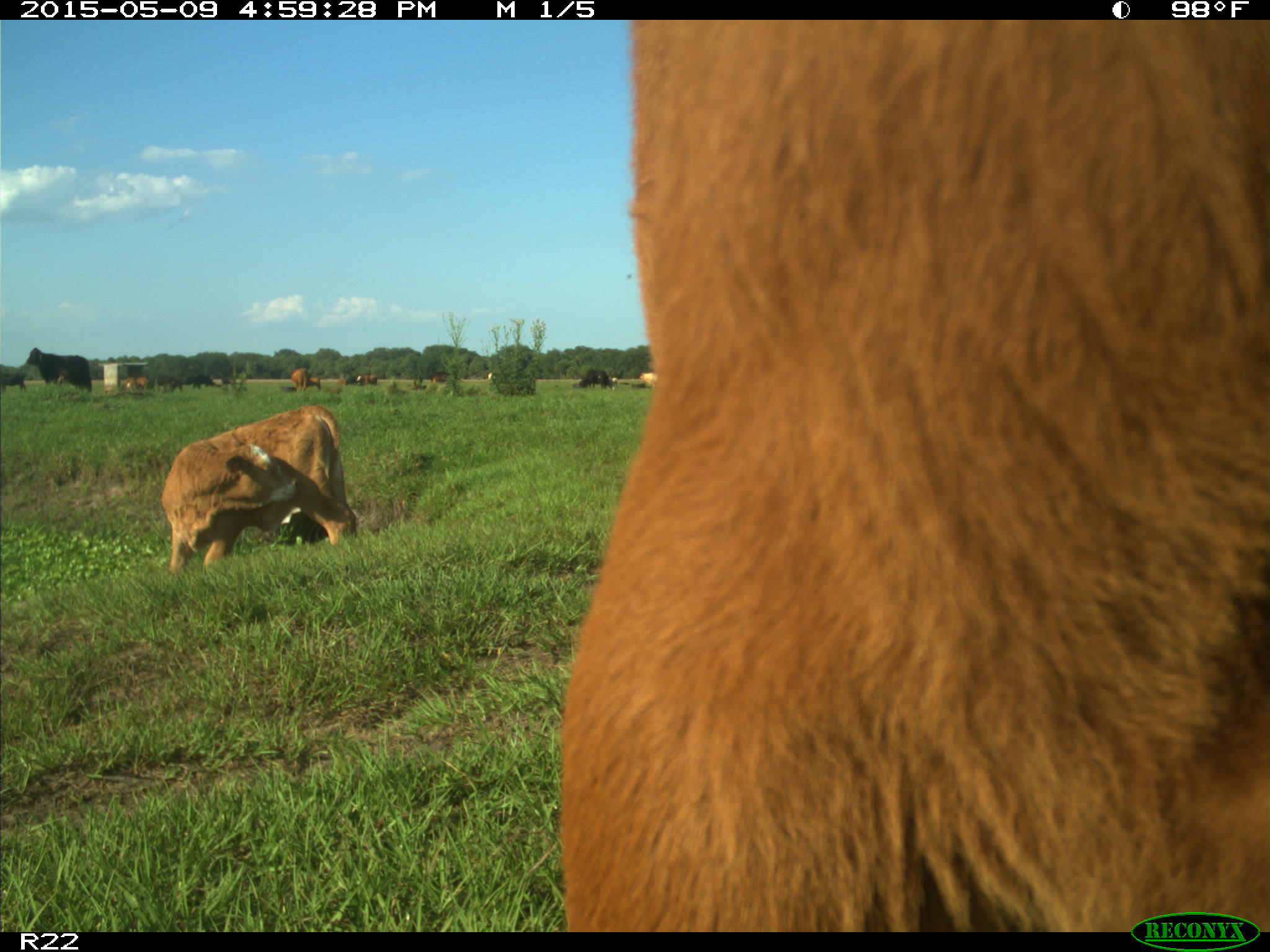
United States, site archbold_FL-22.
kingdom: Animalia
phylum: Chordata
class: Mammalia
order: Artiodactyla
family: Bovidae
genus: Bos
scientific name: Bos taurus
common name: domestic cow